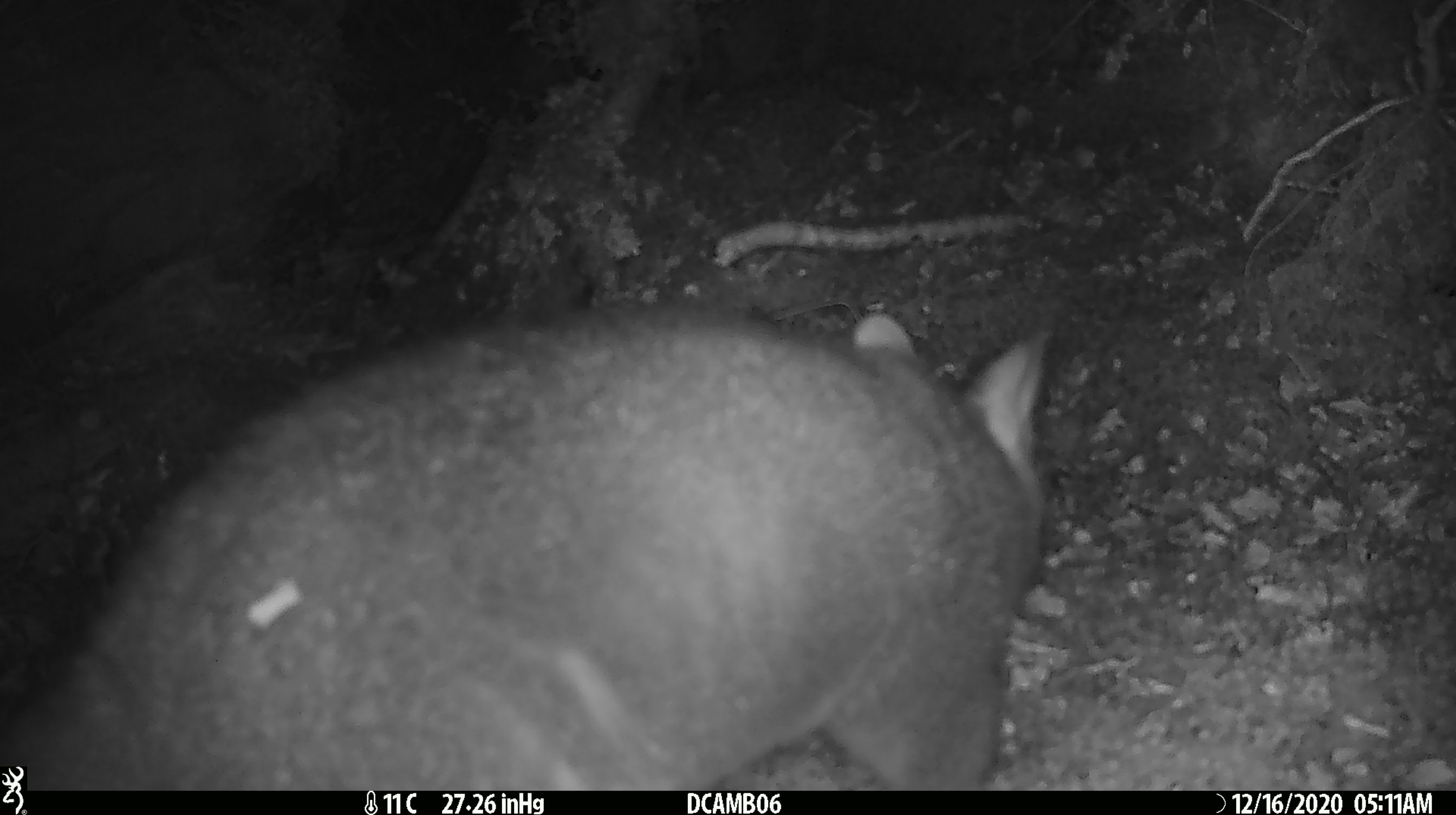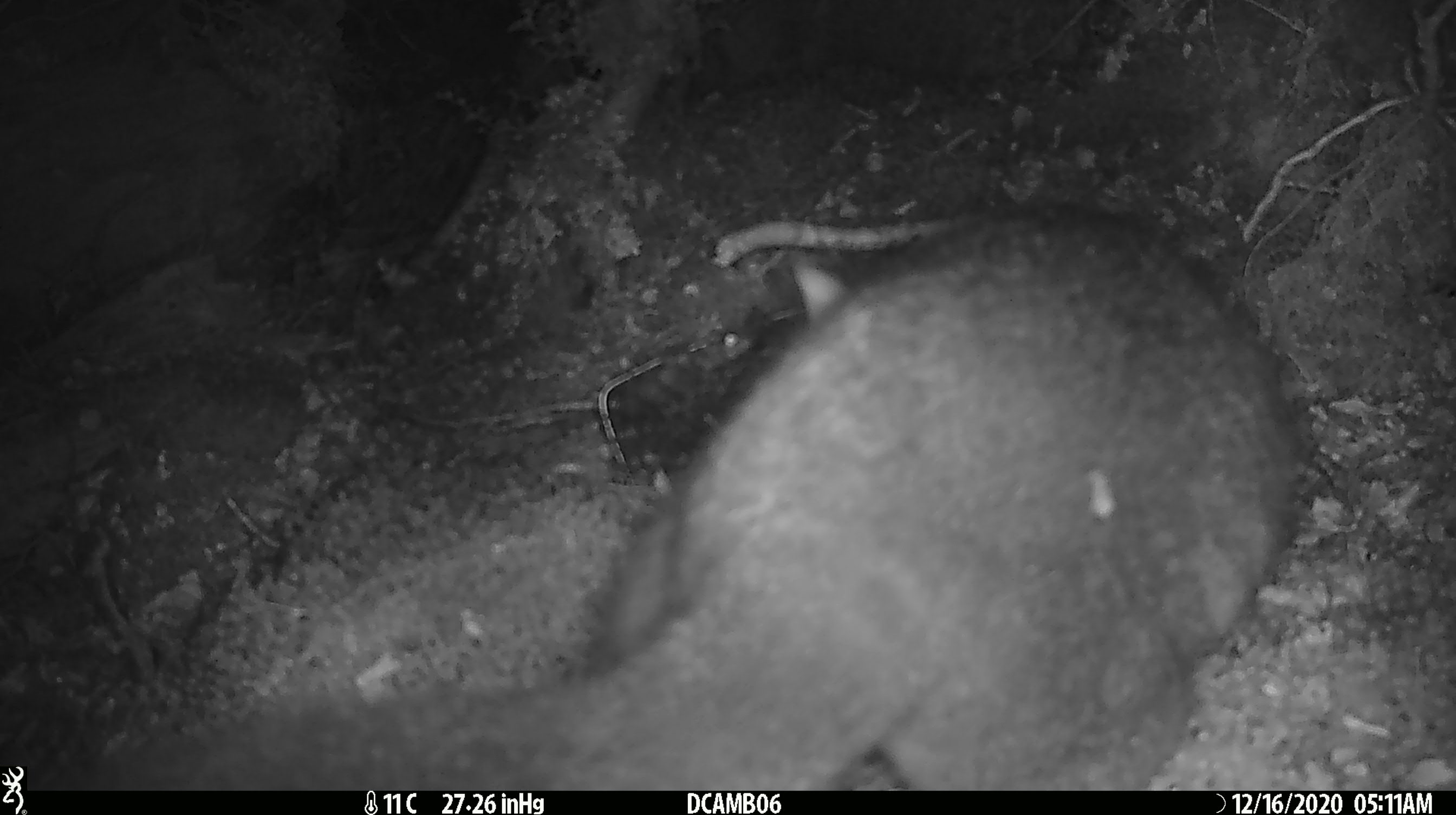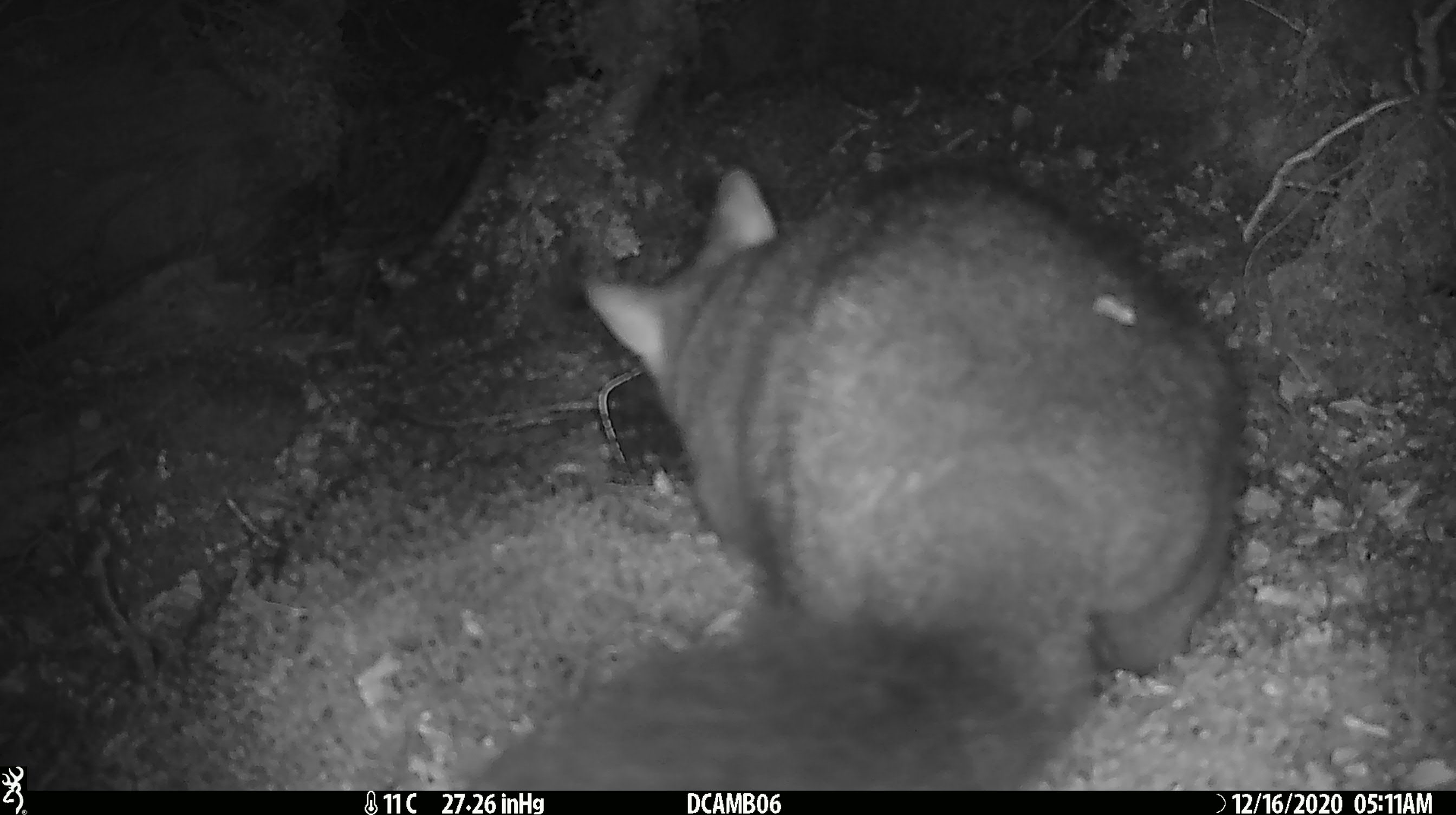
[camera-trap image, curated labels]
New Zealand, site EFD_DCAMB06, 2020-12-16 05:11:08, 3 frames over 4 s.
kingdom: Animalia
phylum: Chordata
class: Mammalia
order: Diprotodontia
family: Phalangeridae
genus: Trichosurus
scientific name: Trichosurus vulpecula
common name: common brushtail possum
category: possum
Possum (common brushtail possum) (Trichosurus vulpecula).